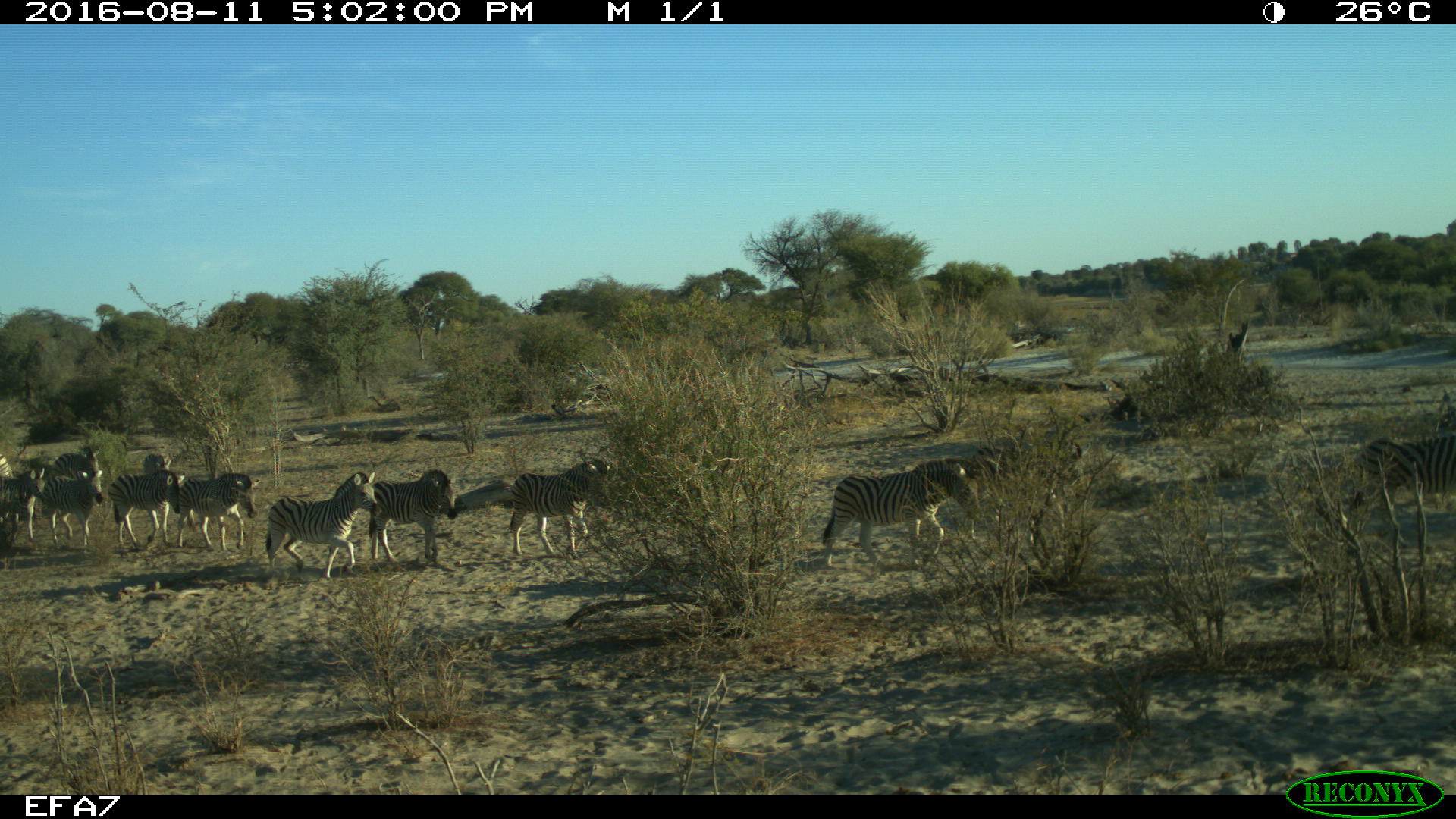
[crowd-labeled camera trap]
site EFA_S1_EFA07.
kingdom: Animalia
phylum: Chordata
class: Mammalia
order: Perissodactyla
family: Equidae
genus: Equus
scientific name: Equus quagga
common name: plains zebra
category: zebraplains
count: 11-50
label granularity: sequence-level